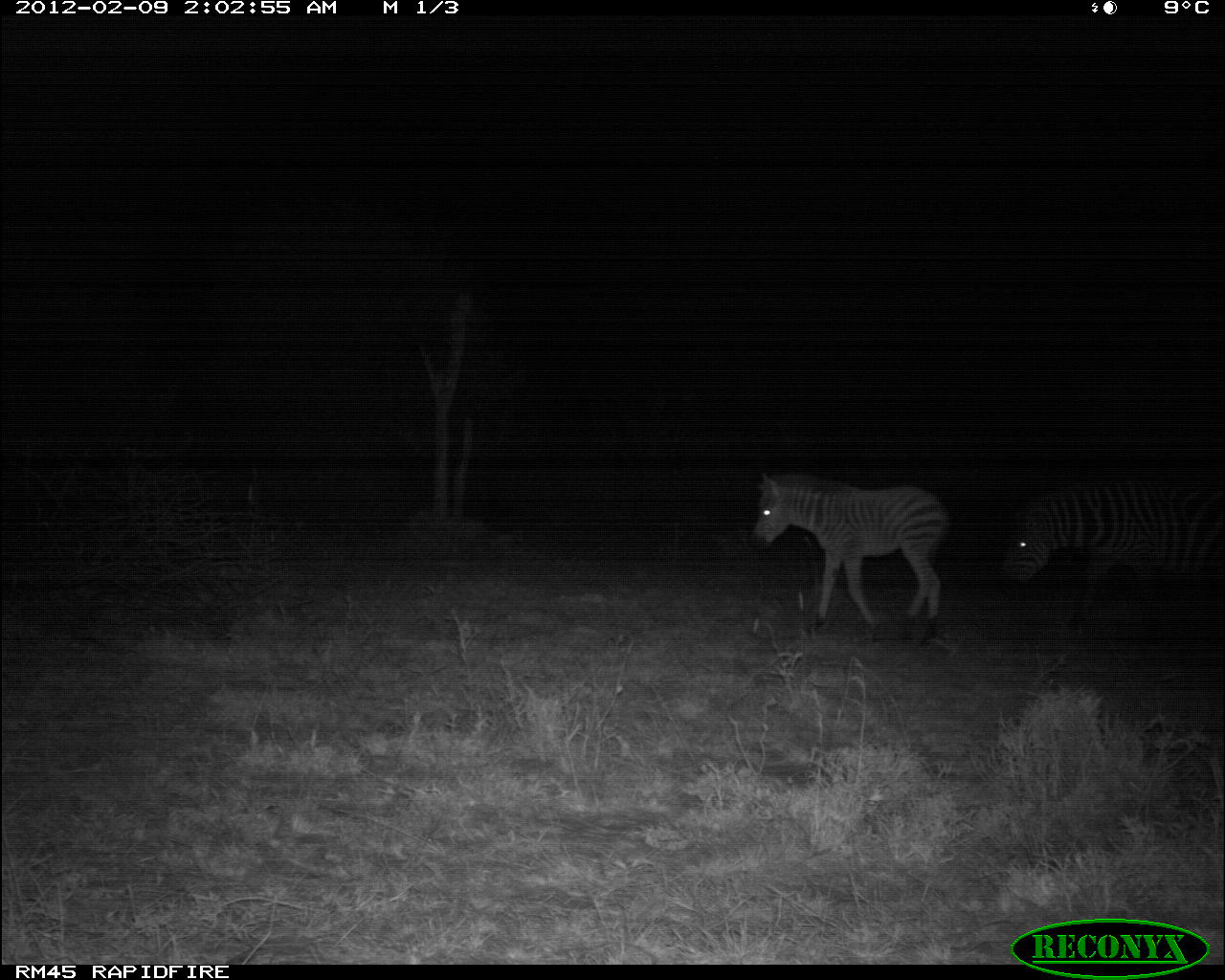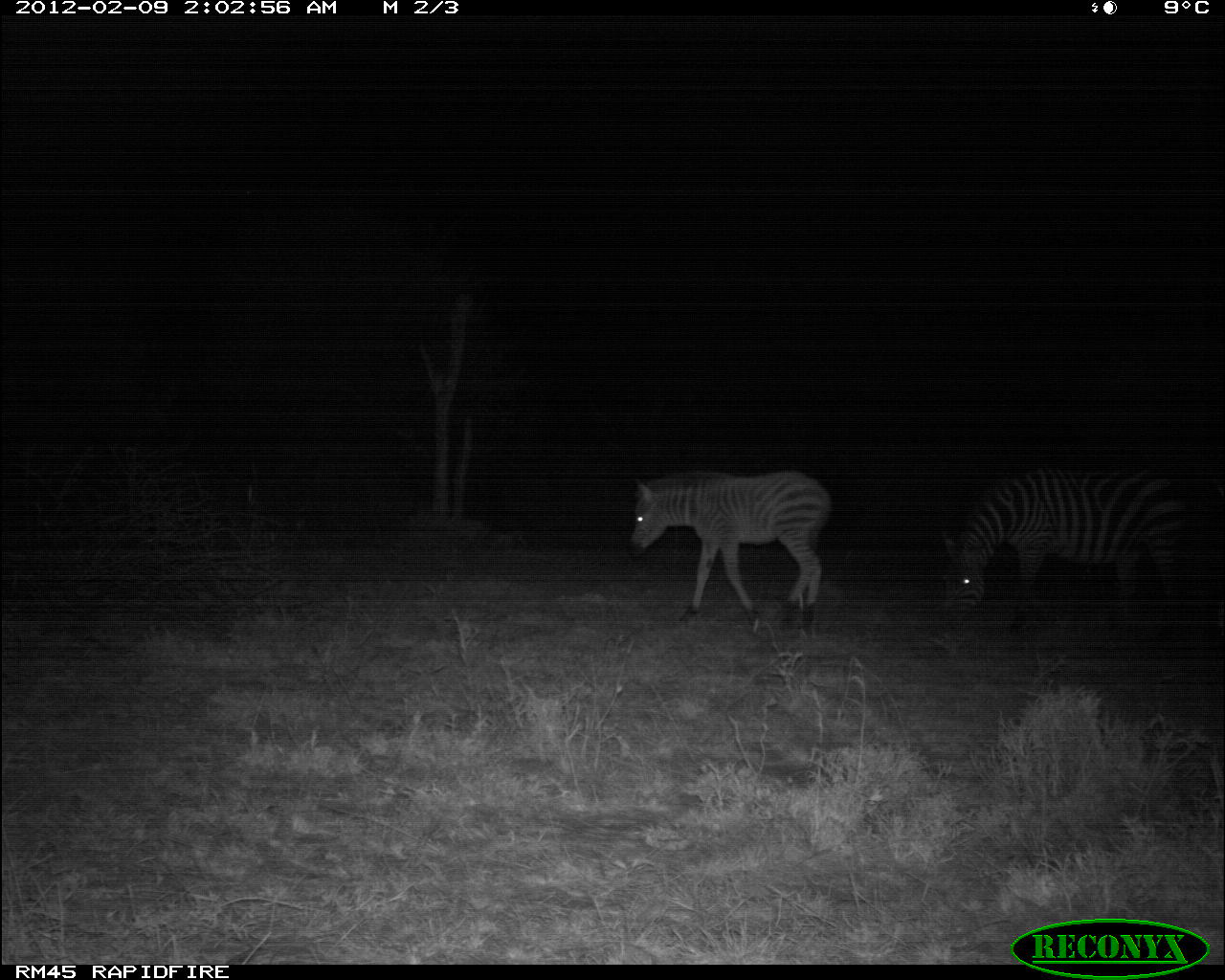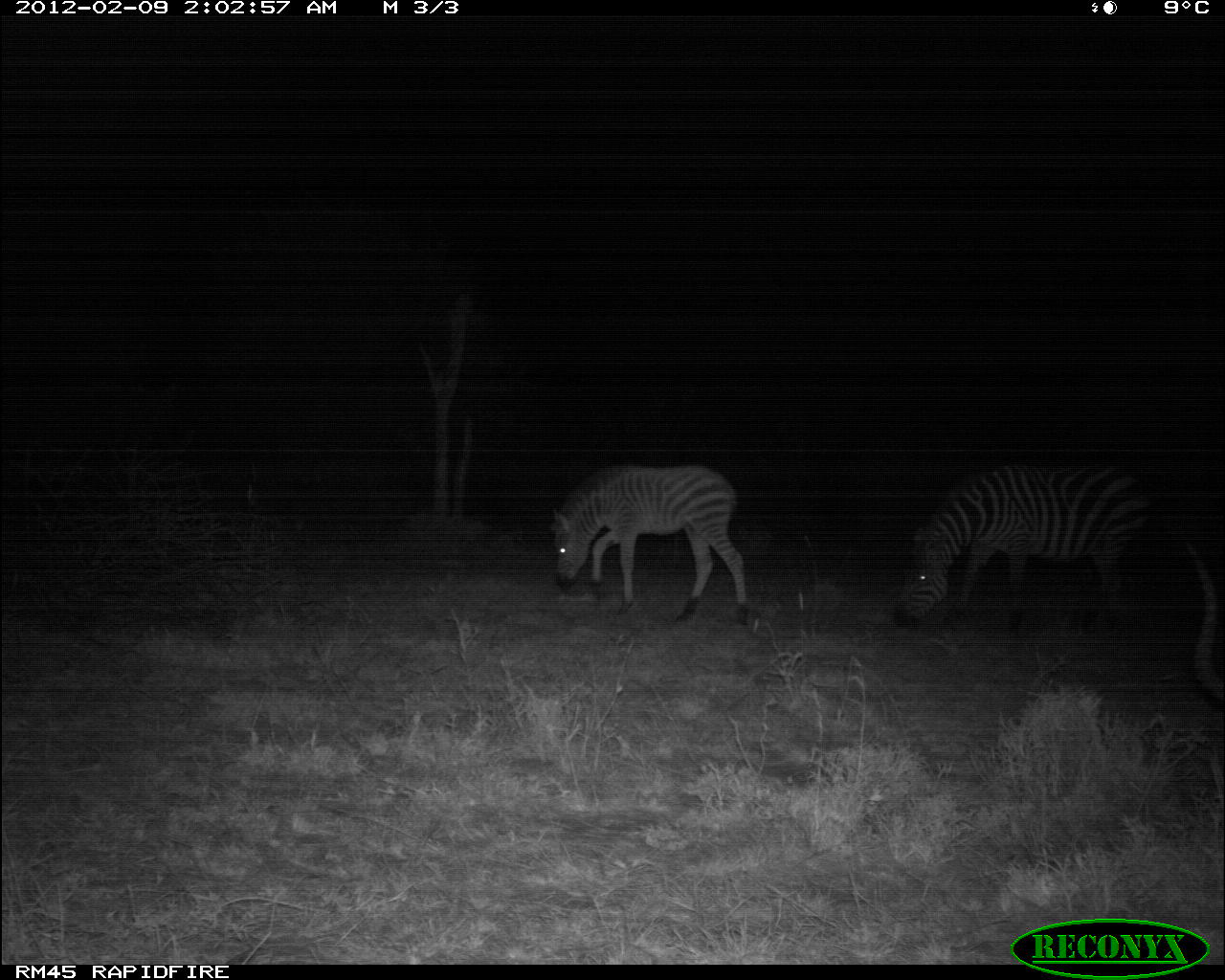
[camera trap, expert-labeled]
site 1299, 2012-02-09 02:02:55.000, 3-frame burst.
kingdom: Animalia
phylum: Chordata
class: Mammalia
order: Perissodactyla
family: Equidae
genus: Equus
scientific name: Equus quagga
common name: plains zebra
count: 2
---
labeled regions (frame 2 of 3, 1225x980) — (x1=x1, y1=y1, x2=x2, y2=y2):
equus quagga: (x1=936, y1=460, x2=1190, y2=645); (x1=622, y1=464, x2=834, y2=630)